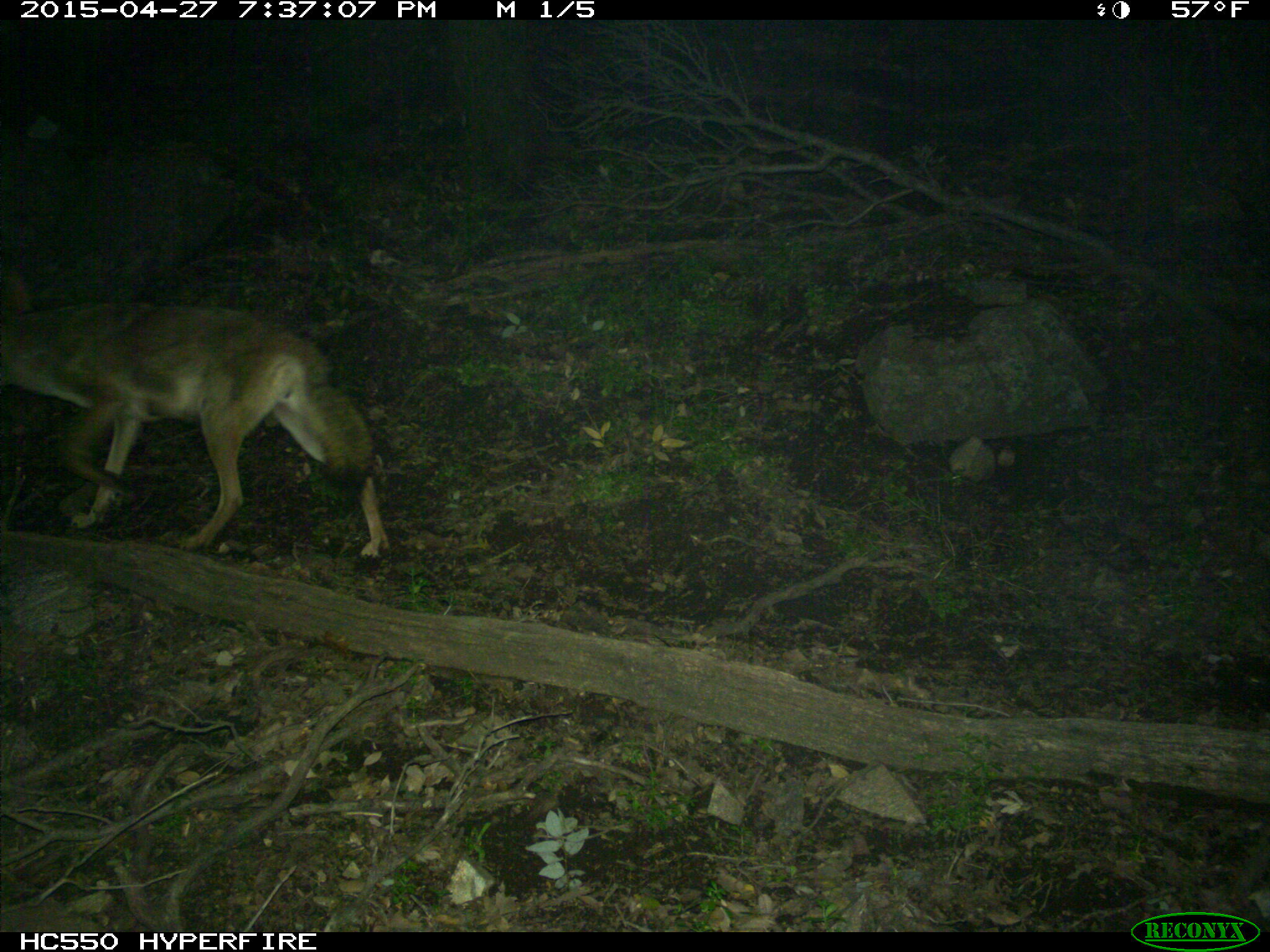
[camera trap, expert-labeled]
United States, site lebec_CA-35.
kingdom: Animalia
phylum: Chordata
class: Mammalia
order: Carnivora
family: Canidae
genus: Canis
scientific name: Canis latrans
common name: coyote